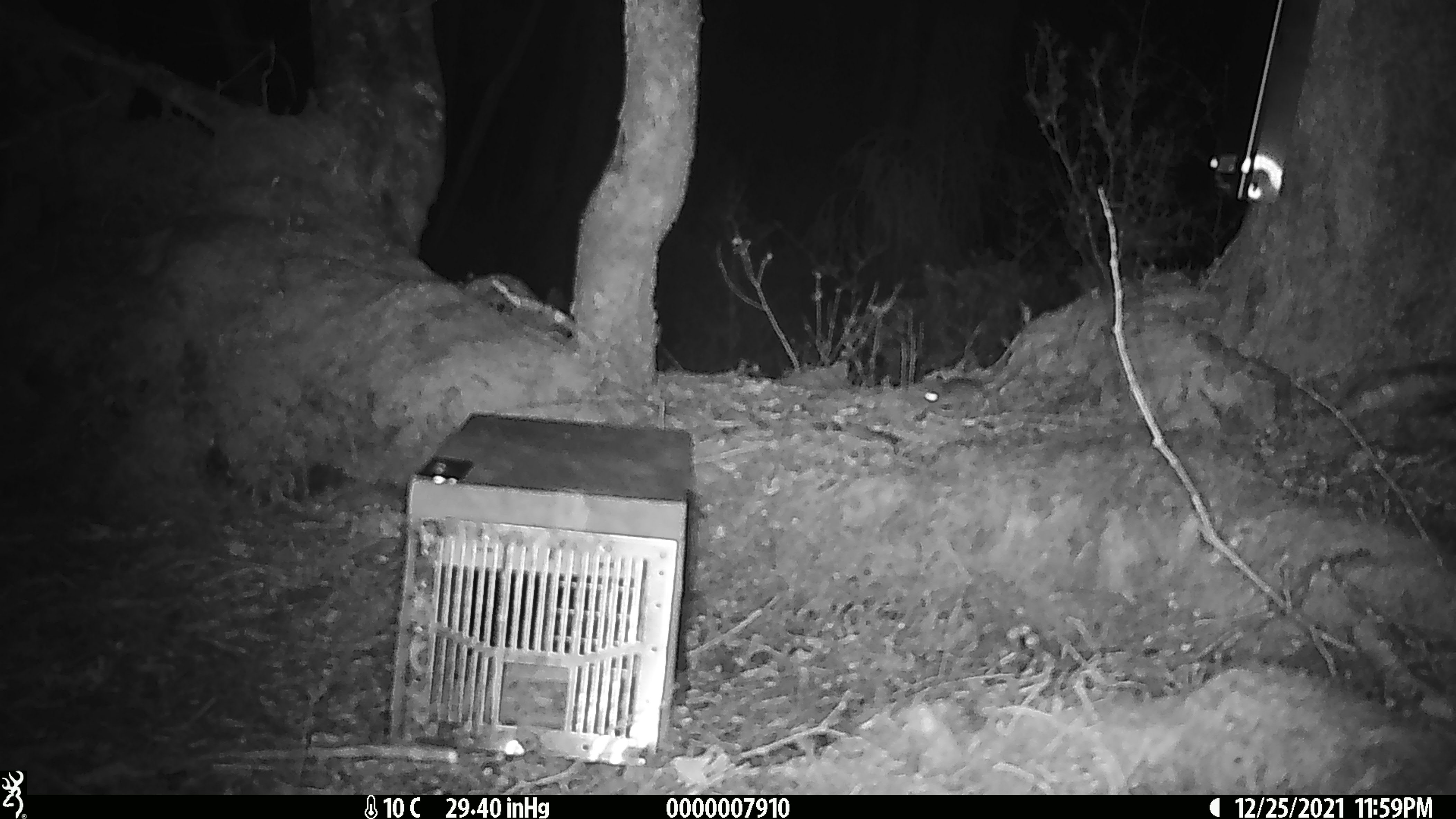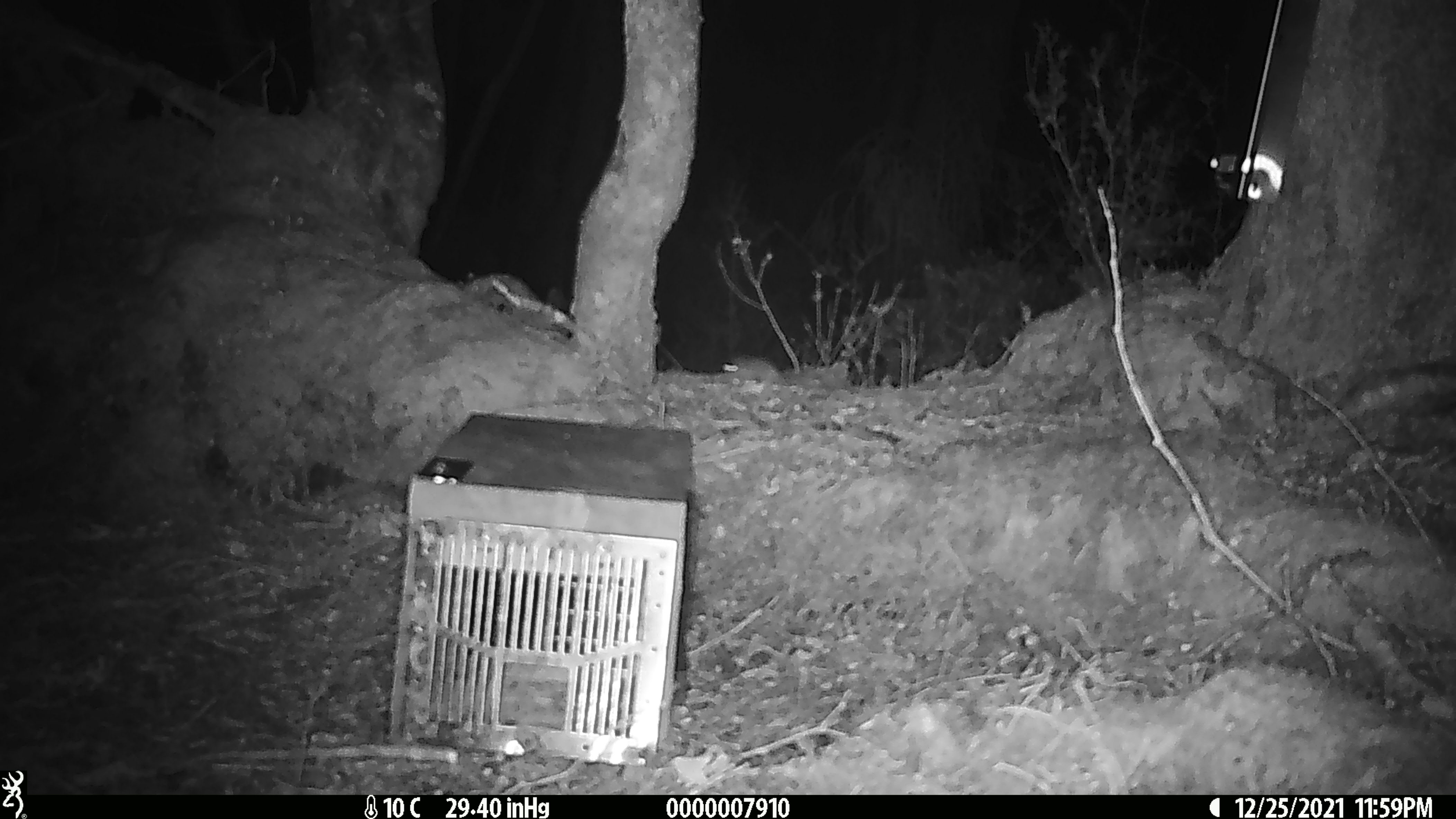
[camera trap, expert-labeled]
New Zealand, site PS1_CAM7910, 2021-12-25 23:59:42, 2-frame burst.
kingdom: Animalia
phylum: Chordata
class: Mammalia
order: Rodentia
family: Muridae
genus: Mus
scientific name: Mus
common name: mouse